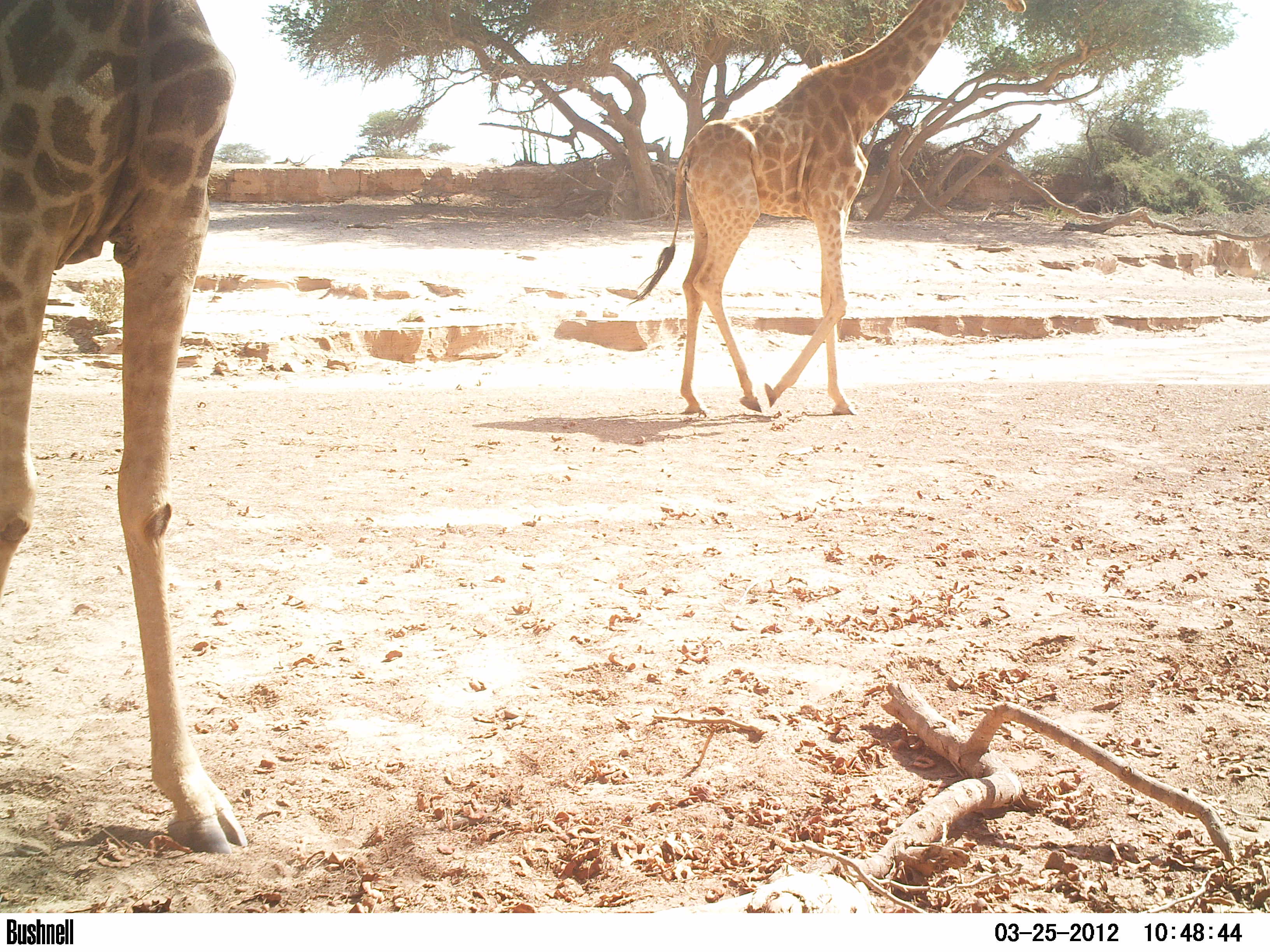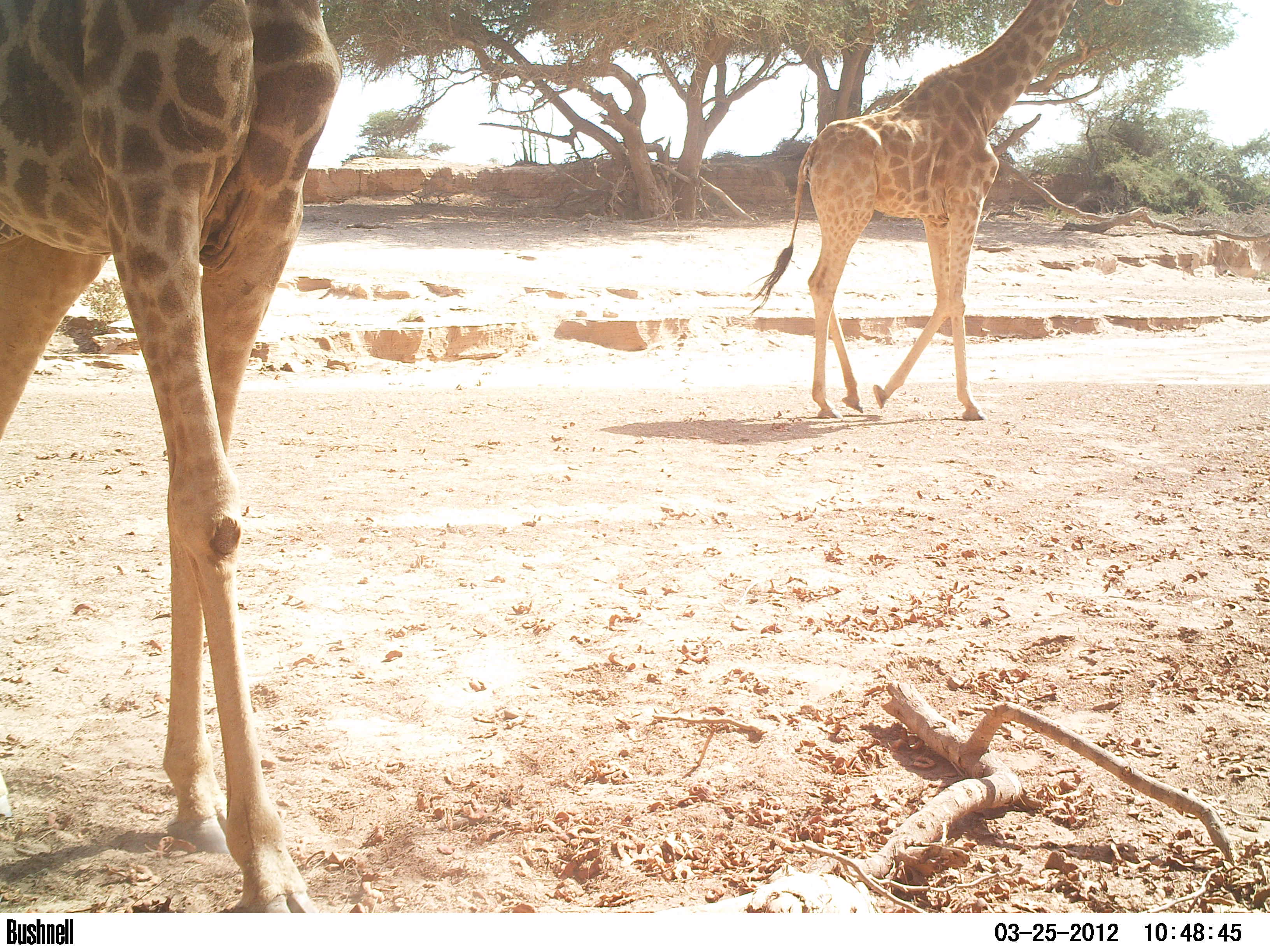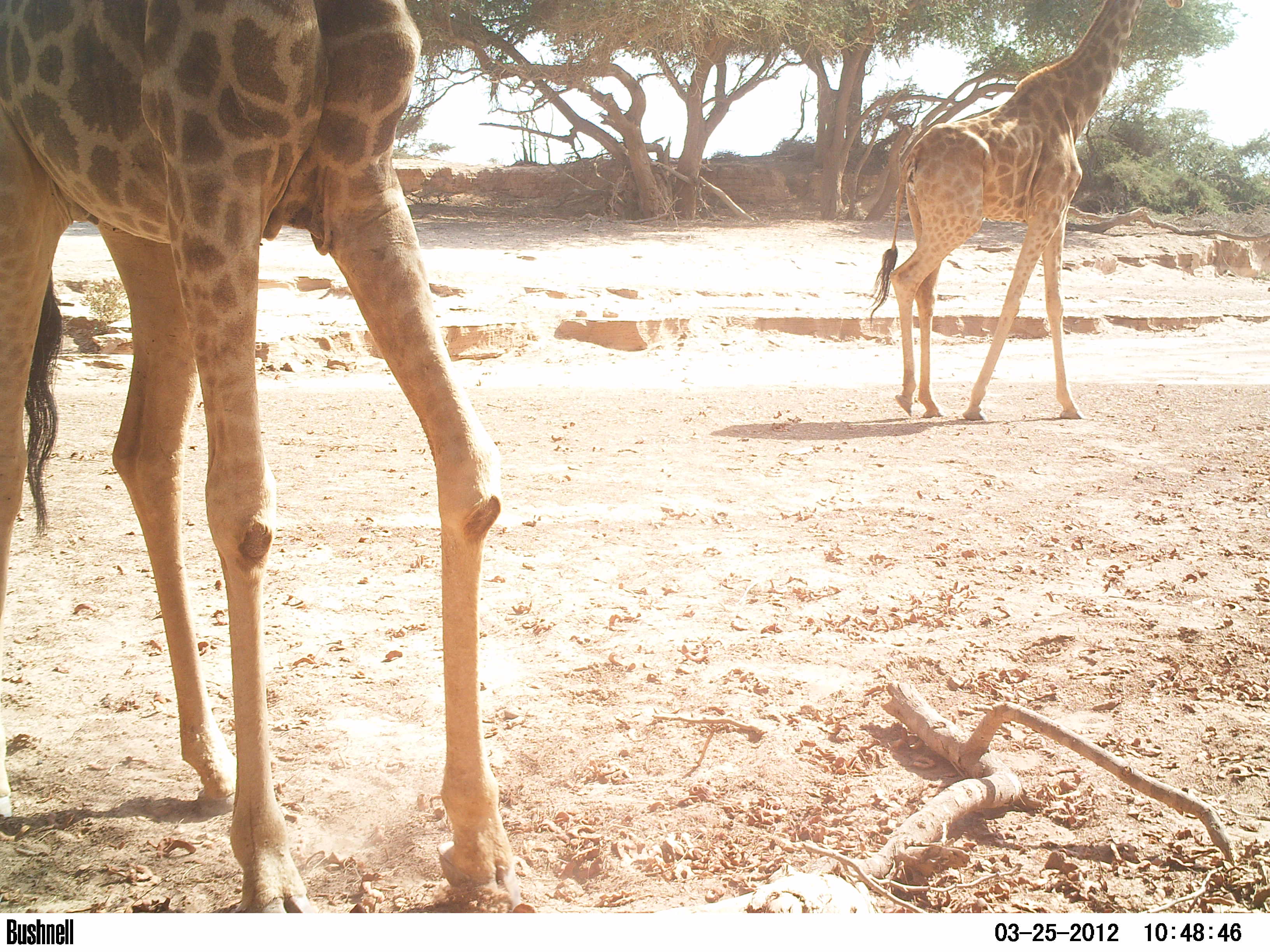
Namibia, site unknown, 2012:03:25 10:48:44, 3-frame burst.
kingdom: Animalia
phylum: Chordata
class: Mammalia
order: Artiodactyla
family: Giraffidae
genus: Giraffa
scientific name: Giraffa camelopardalis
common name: giraffe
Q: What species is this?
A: Giraffa camelopardalis (giraffe).